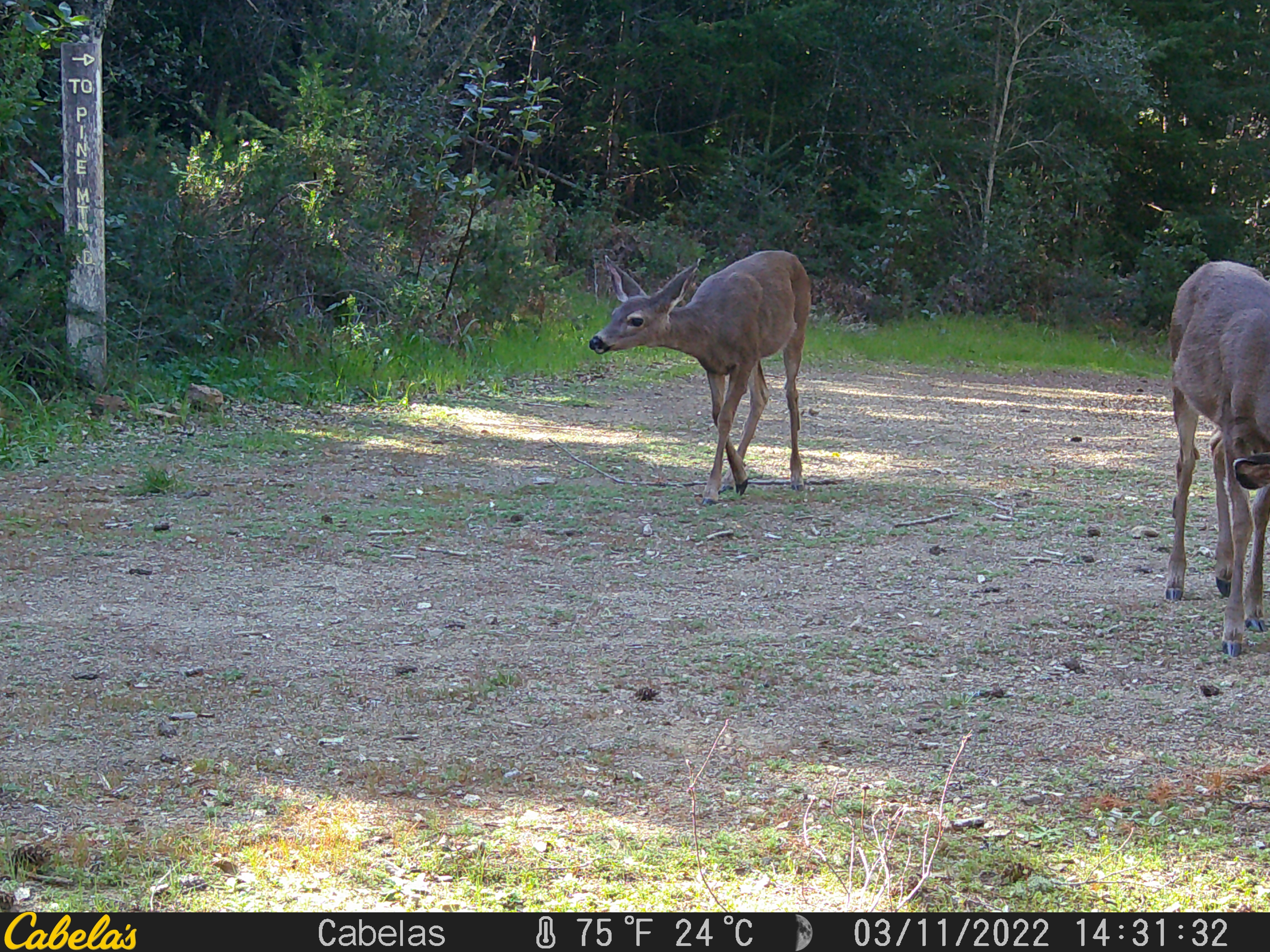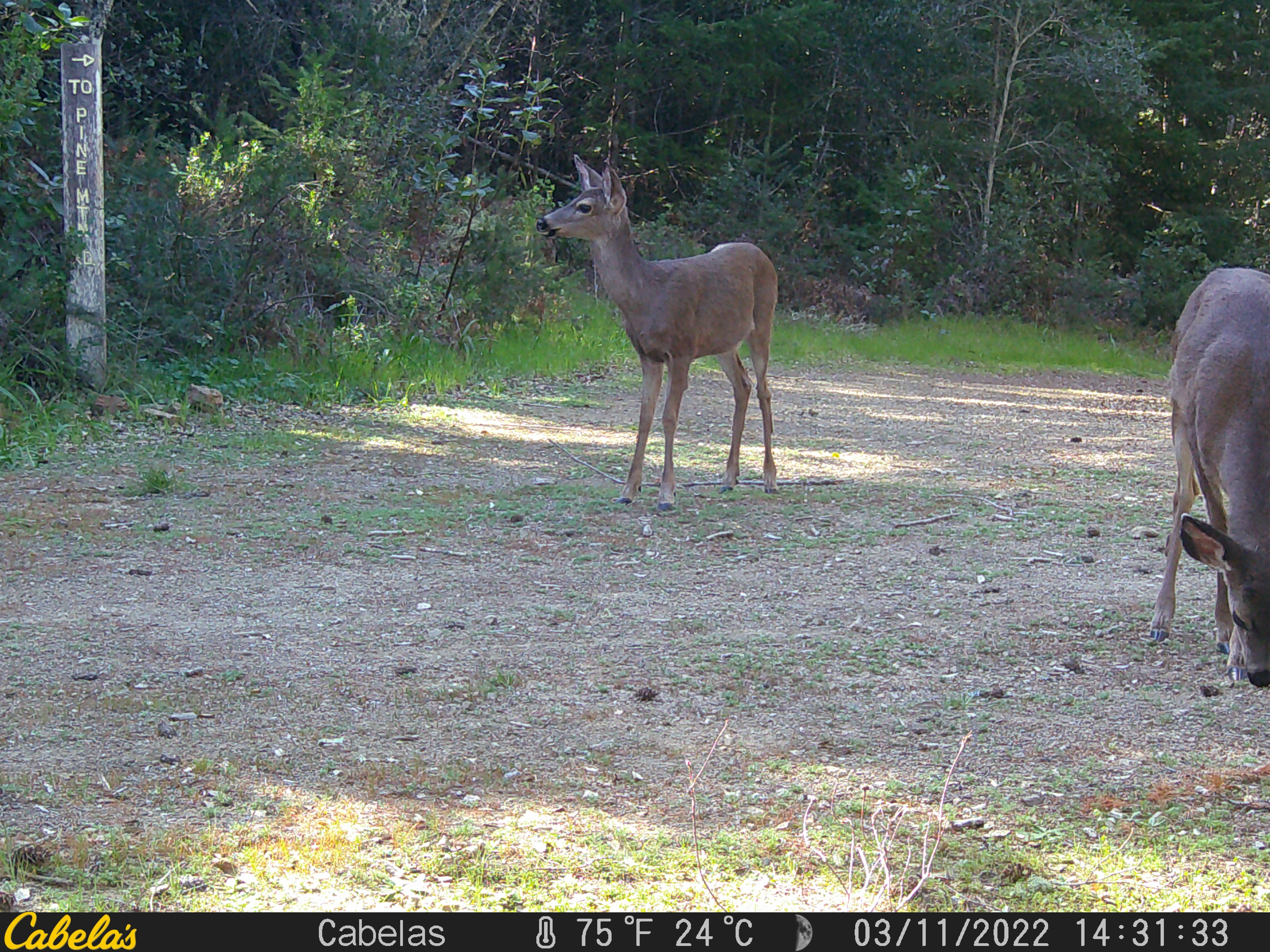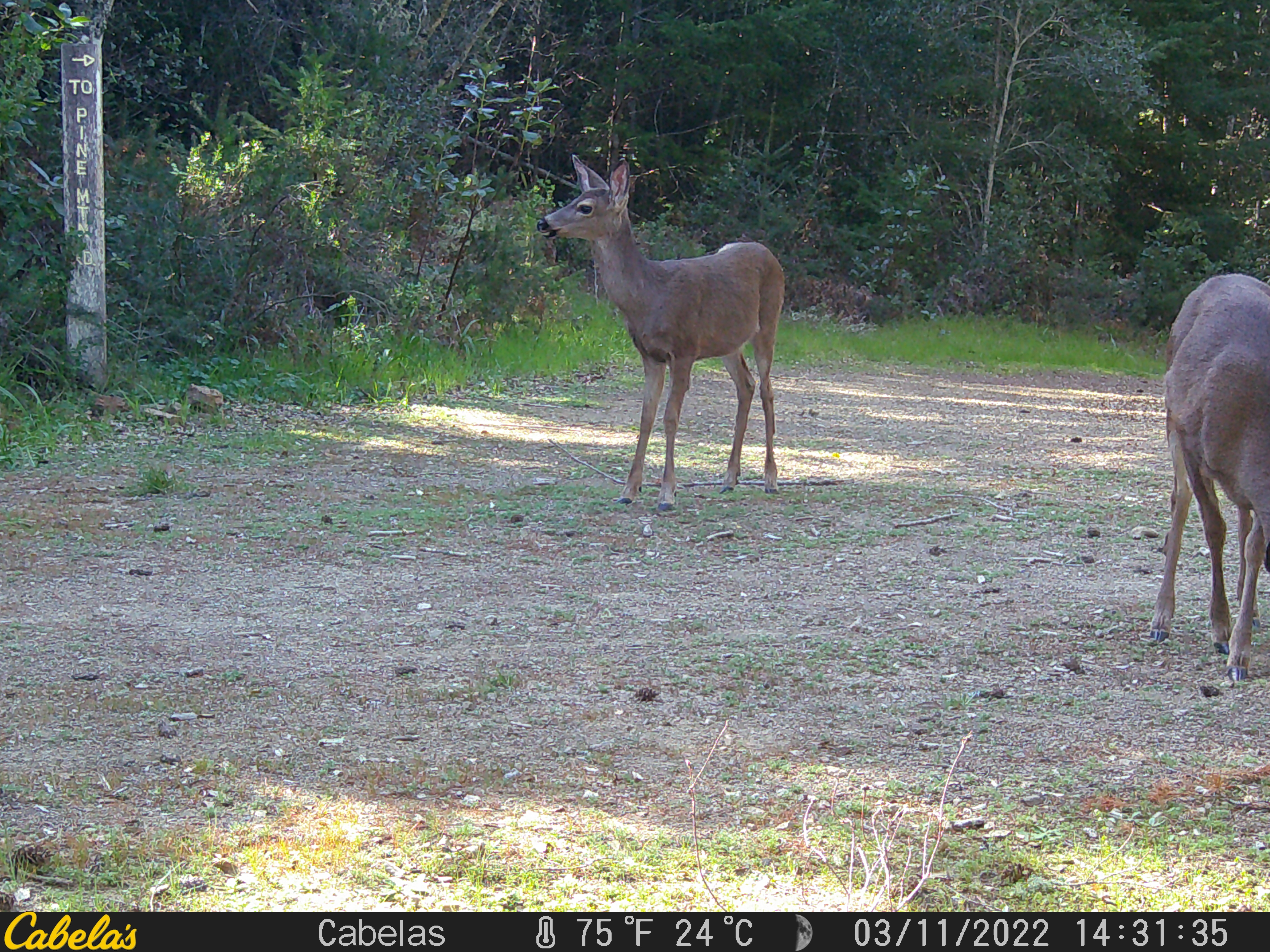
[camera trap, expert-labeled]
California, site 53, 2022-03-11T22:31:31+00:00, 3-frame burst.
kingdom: Animalia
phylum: Chordata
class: Mammalia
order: Artiodactyla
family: Cervidae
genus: Odocoileus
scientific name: Odocoileus hemionus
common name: mule deer